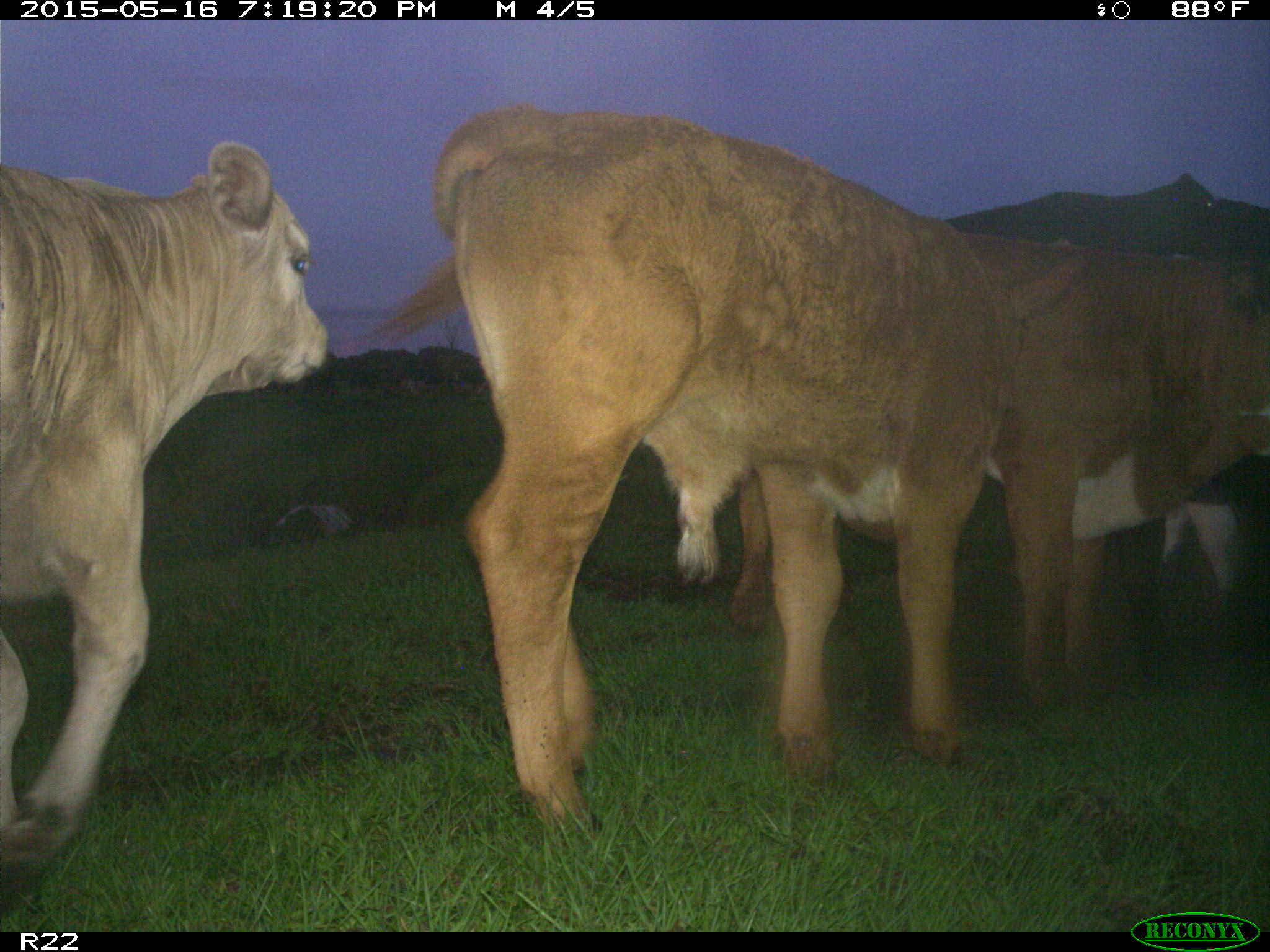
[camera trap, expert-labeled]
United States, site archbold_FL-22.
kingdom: Animalia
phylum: Chordata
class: Mammalia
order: Artiodactyla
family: Bovidae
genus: Bos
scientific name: Bos taurus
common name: domestic cow